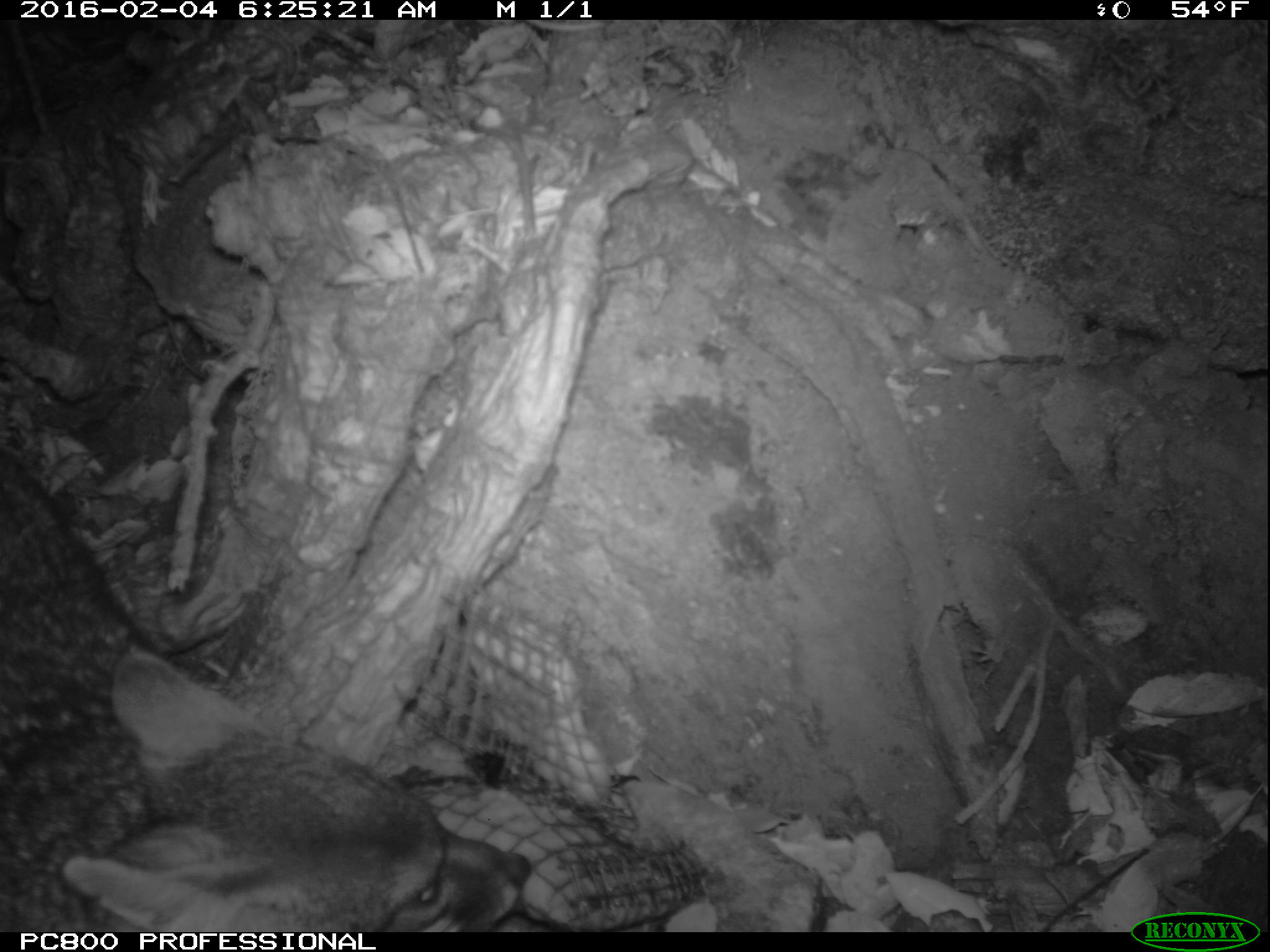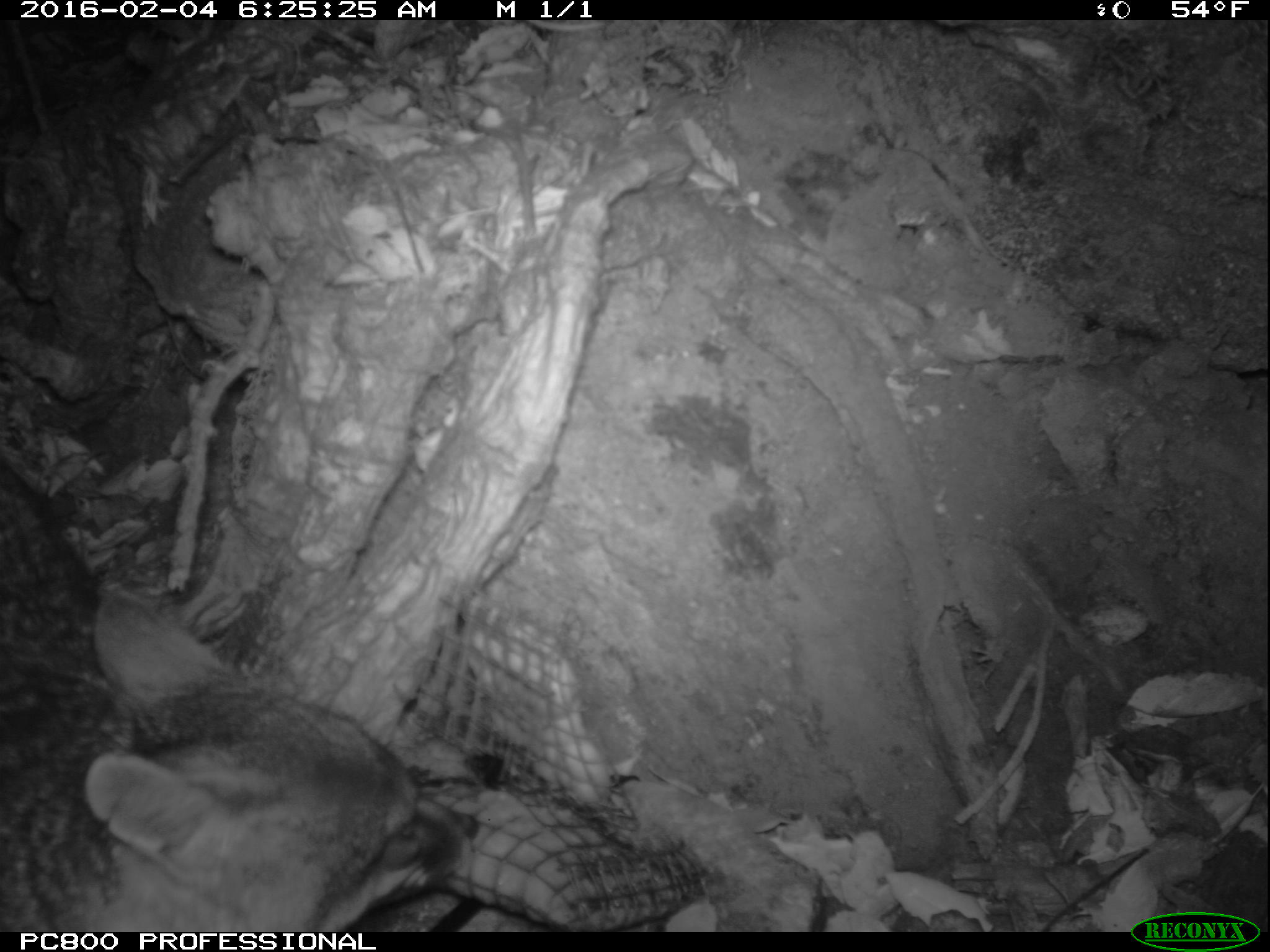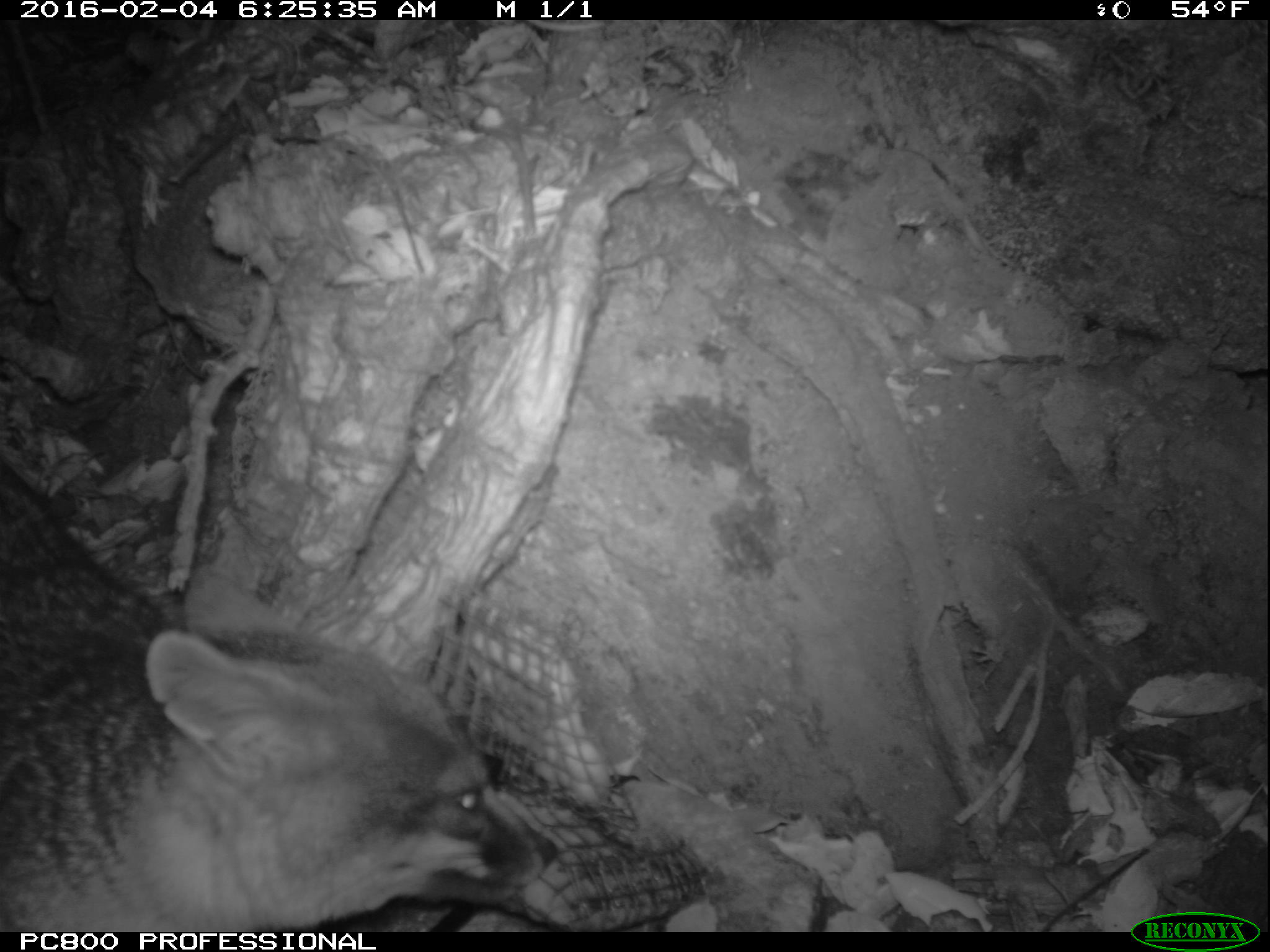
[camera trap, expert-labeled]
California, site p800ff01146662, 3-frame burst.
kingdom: Animalia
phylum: Chordata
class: Mammalia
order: Carnivora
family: Canidae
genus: Urocyon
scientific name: Urocyon littoralis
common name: island fox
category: fox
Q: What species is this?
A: Fox (island fox) (Urocyon littoralis).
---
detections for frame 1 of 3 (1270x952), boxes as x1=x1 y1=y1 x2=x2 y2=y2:
fox: x1=0 y1=455 x2=530 y2=933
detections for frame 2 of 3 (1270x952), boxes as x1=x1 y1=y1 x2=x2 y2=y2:
fox: x1=0 y1=464 x2=481 y2=930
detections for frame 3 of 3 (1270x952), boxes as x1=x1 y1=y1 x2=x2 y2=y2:
fox: x1=0 y1=464 x2=556 y2=932